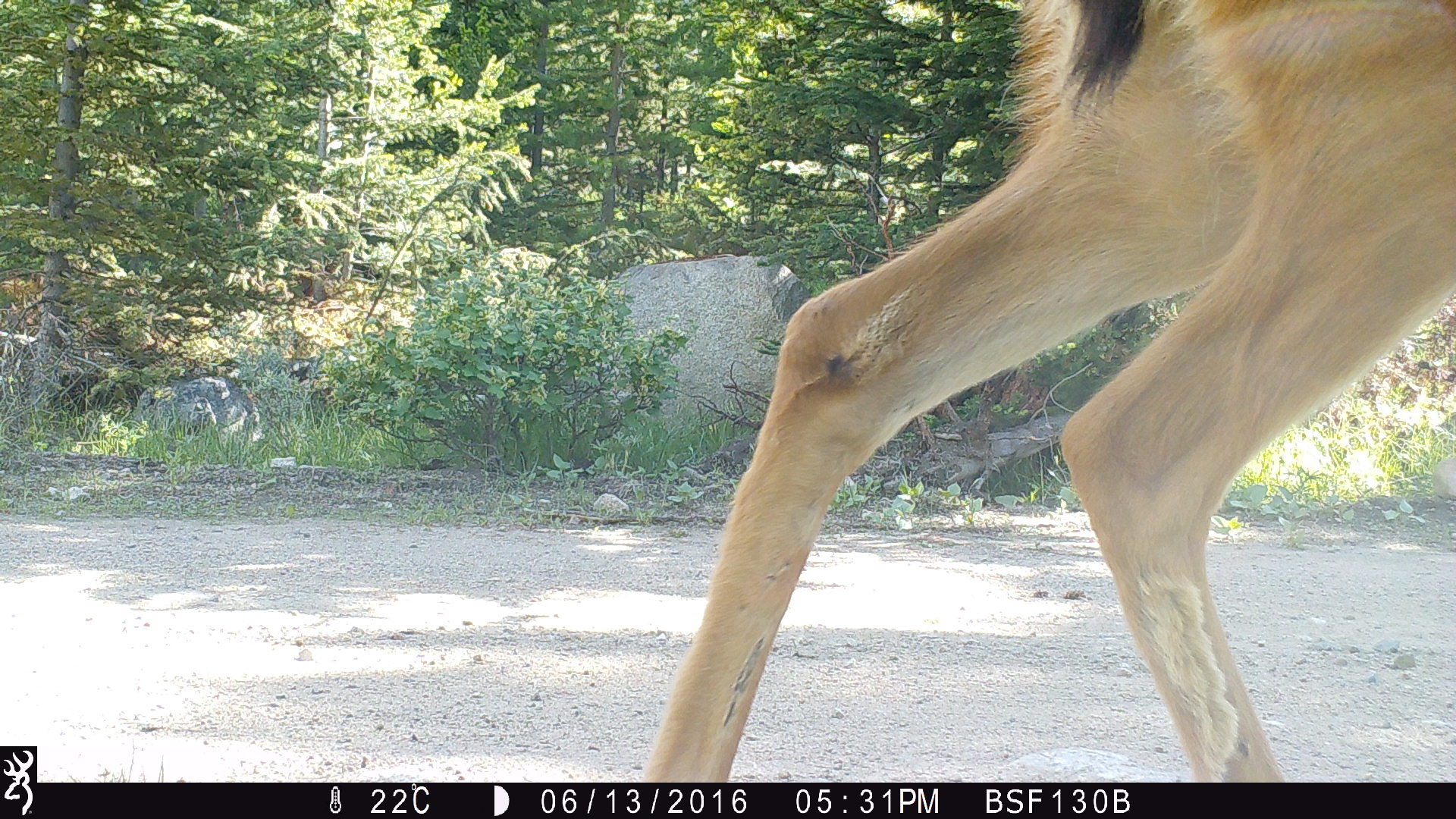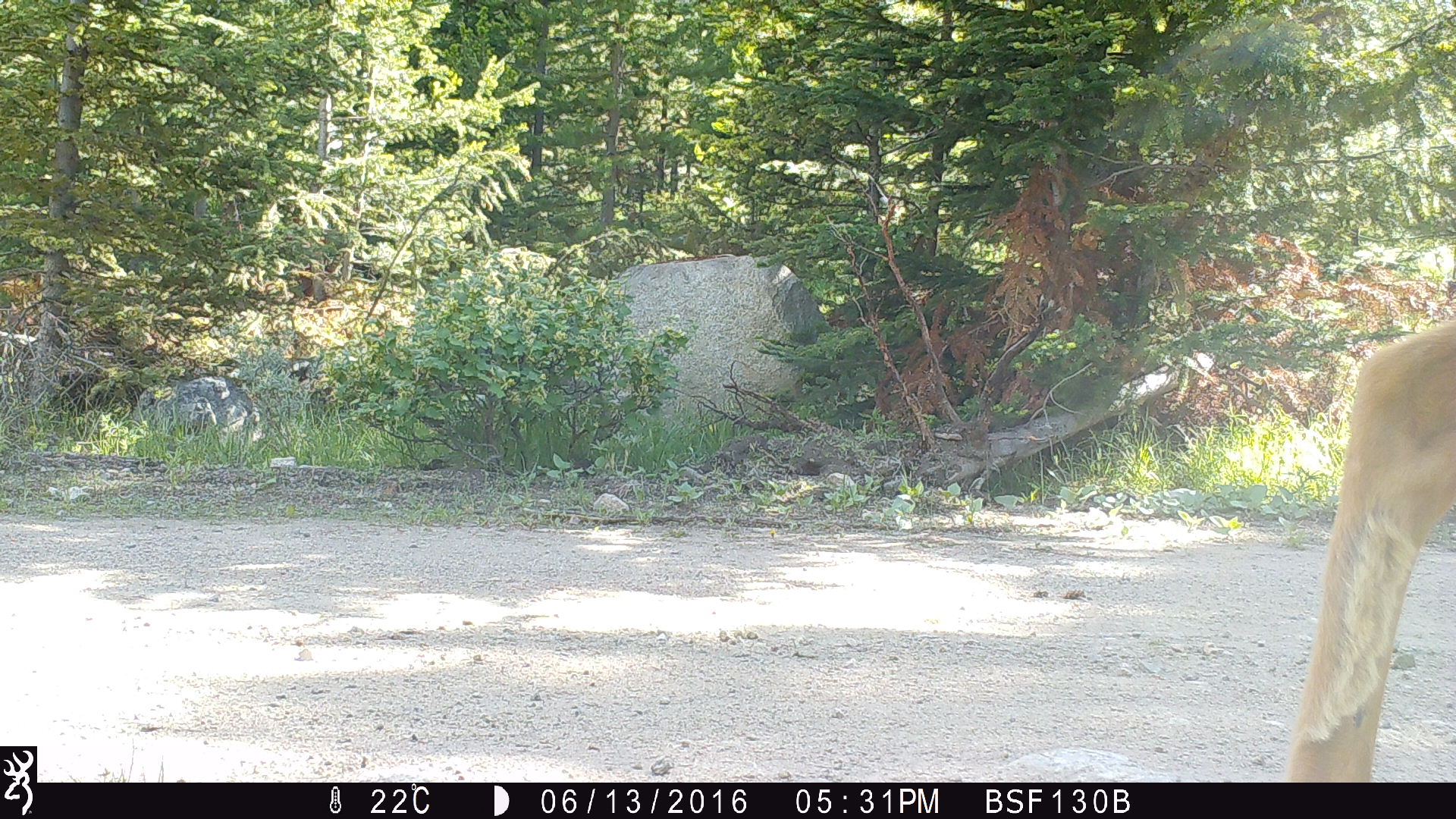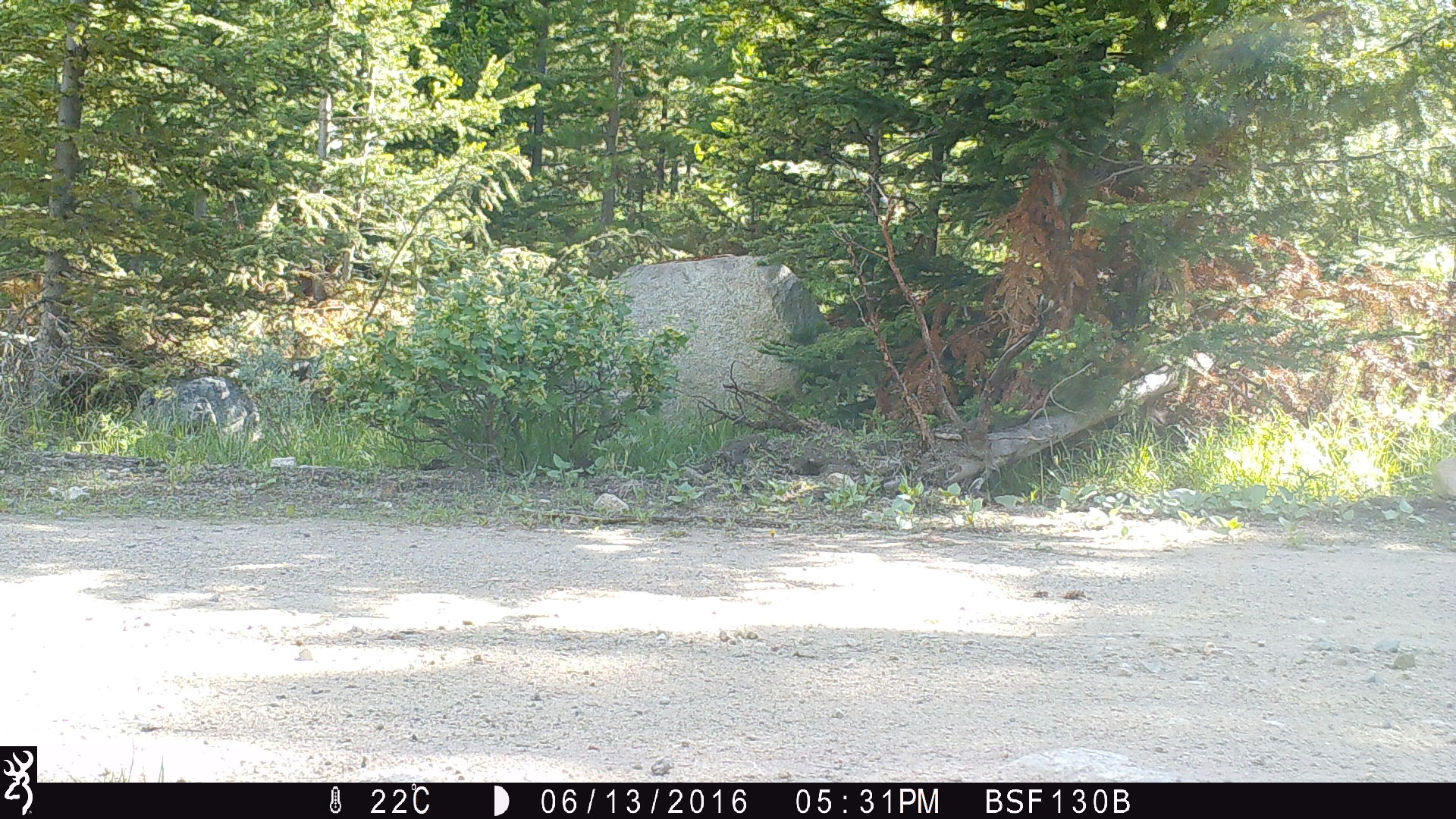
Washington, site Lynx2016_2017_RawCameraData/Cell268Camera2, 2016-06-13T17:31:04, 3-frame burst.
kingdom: Animalia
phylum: Chordata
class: Mammalia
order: Artiodactyla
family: Cervidae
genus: Odocoileus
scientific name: Odocoileus hemionus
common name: mule deer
Odocoileus hemionus (mule deer). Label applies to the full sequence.